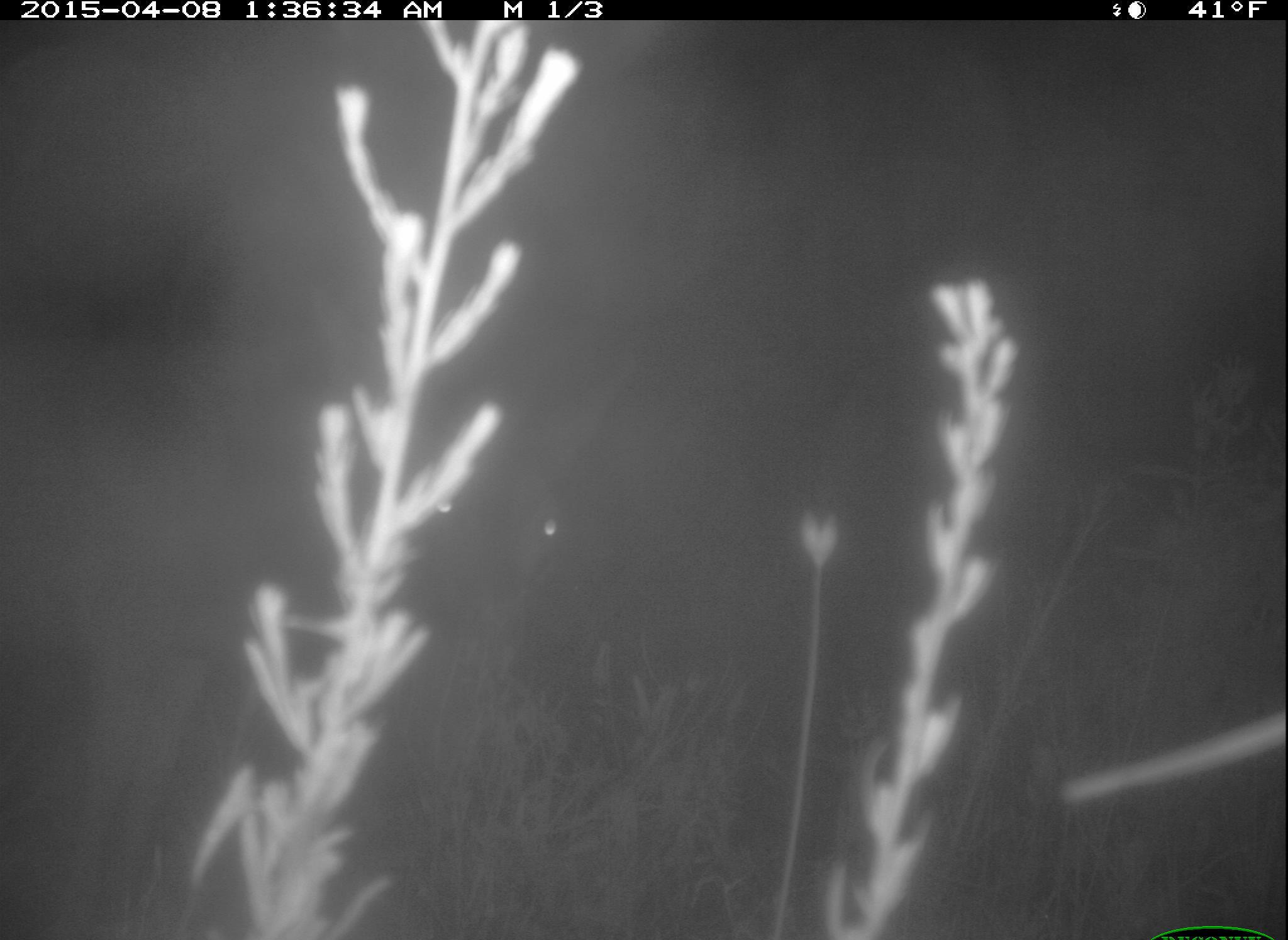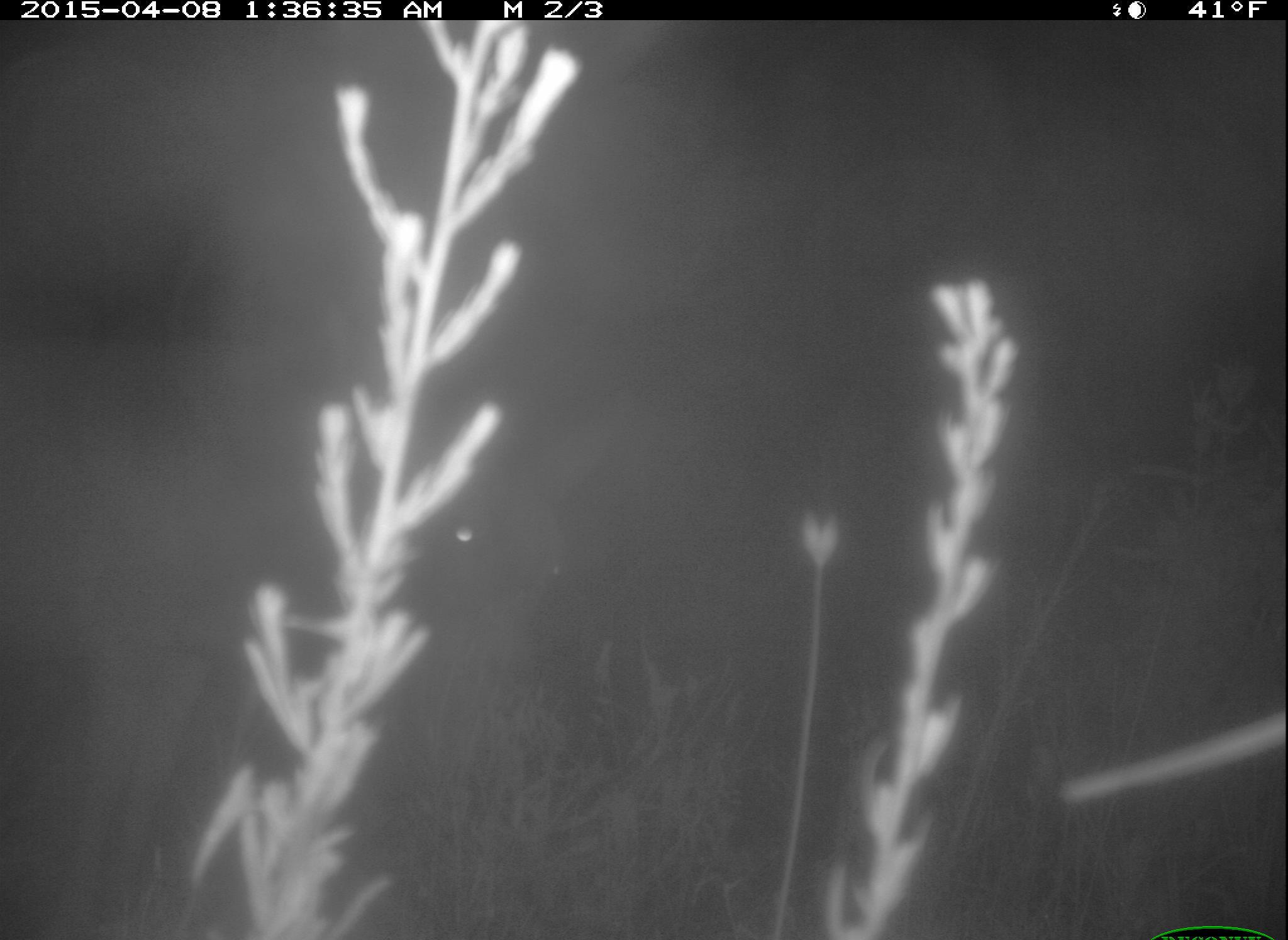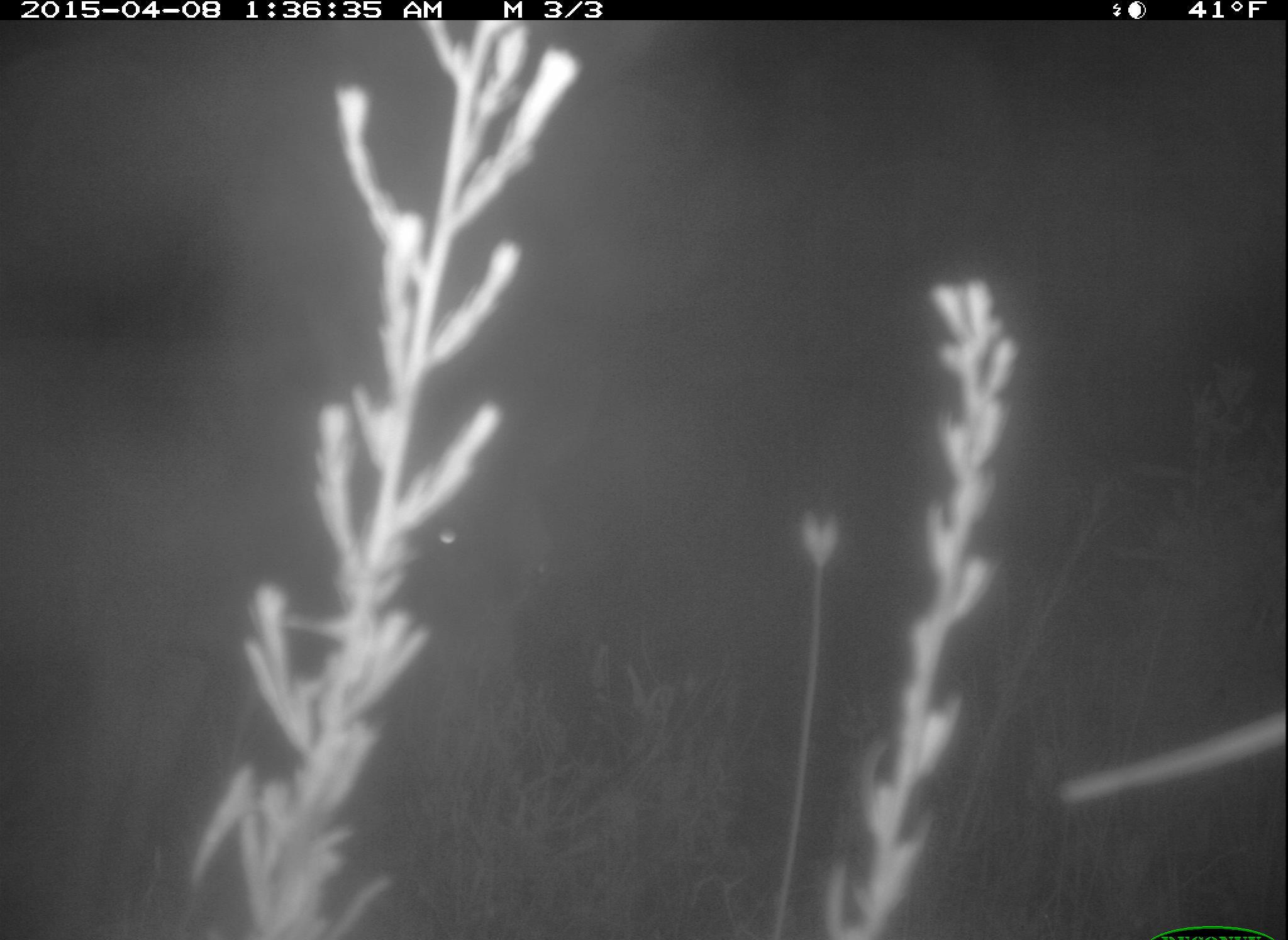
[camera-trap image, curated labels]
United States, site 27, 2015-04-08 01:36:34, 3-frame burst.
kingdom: Animalia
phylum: Chordata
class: Mammalia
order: Artiodactyla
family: Cervidae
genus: Odocoileus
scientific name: Odocoileus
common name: deer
Deer (Odocoileus).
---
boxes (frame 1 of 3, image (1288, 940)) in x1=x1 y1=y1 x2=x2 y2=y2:
deer: x1=1 y1=335 x2=632 y2=940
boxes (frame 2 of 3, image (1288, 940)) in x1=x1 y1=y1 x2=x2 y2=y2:
deer: x1=0 y1=326 x2=631 y2=938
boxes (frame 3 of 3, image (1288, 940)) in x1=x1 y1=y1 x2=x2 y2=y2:
deer: x1=1 y1=332 x2=597 y2=940